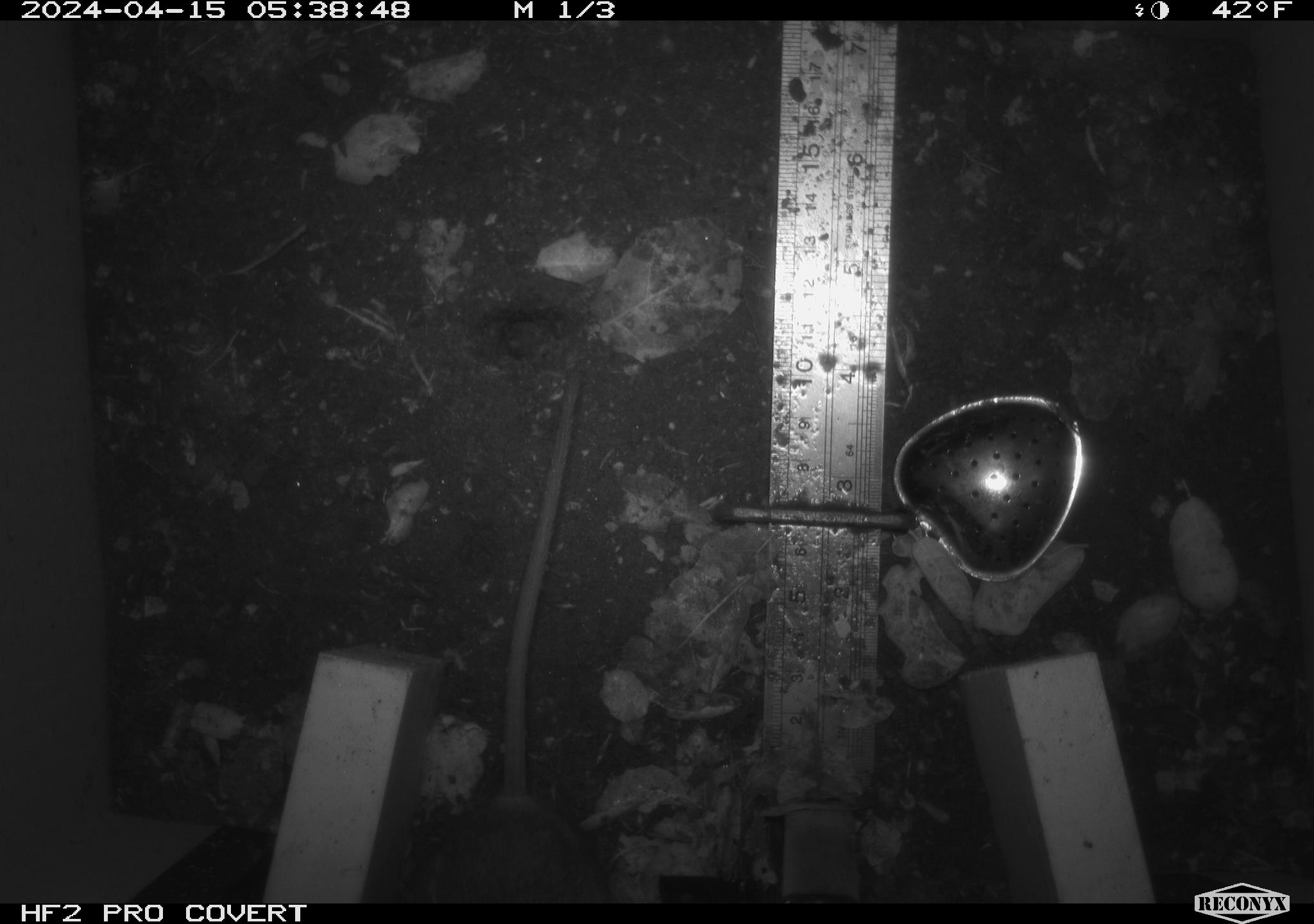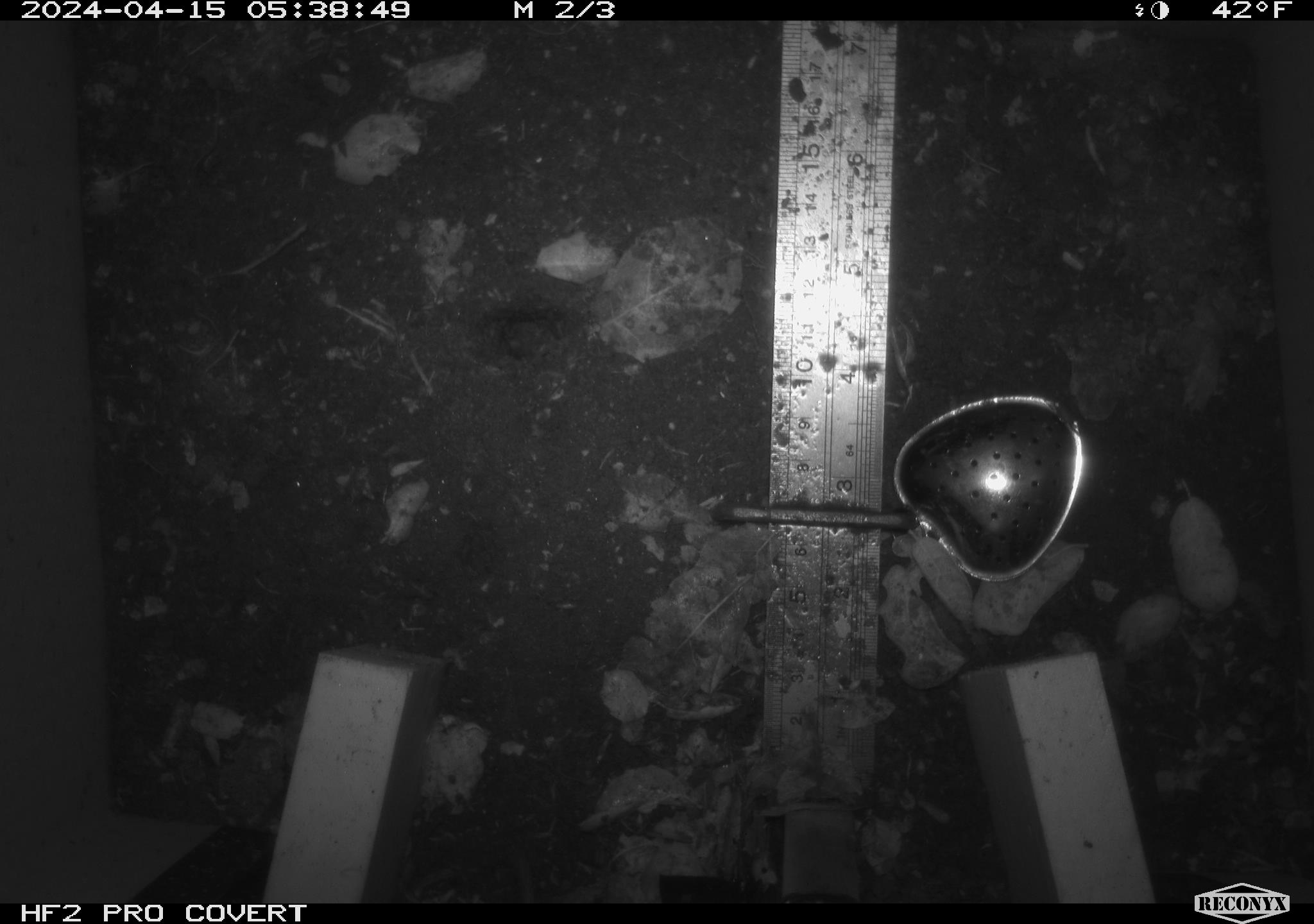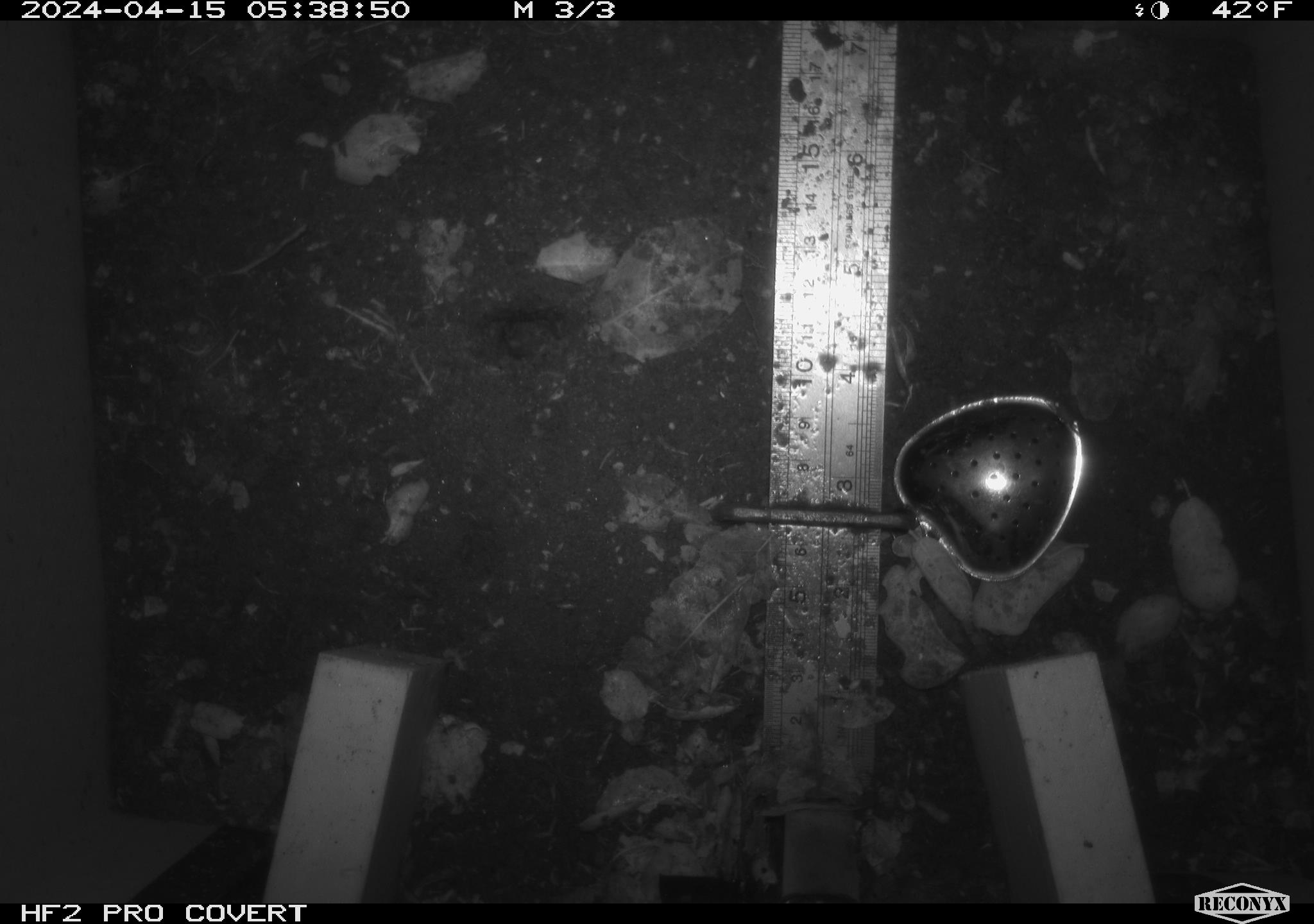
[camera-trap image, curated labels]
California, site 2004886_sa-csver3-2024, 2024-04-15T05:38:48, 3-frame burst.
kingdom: Animalia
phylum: Chordata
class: Mammalia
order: Rodentia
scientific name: Rodentia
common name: rodent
Rodent (Rodentia).